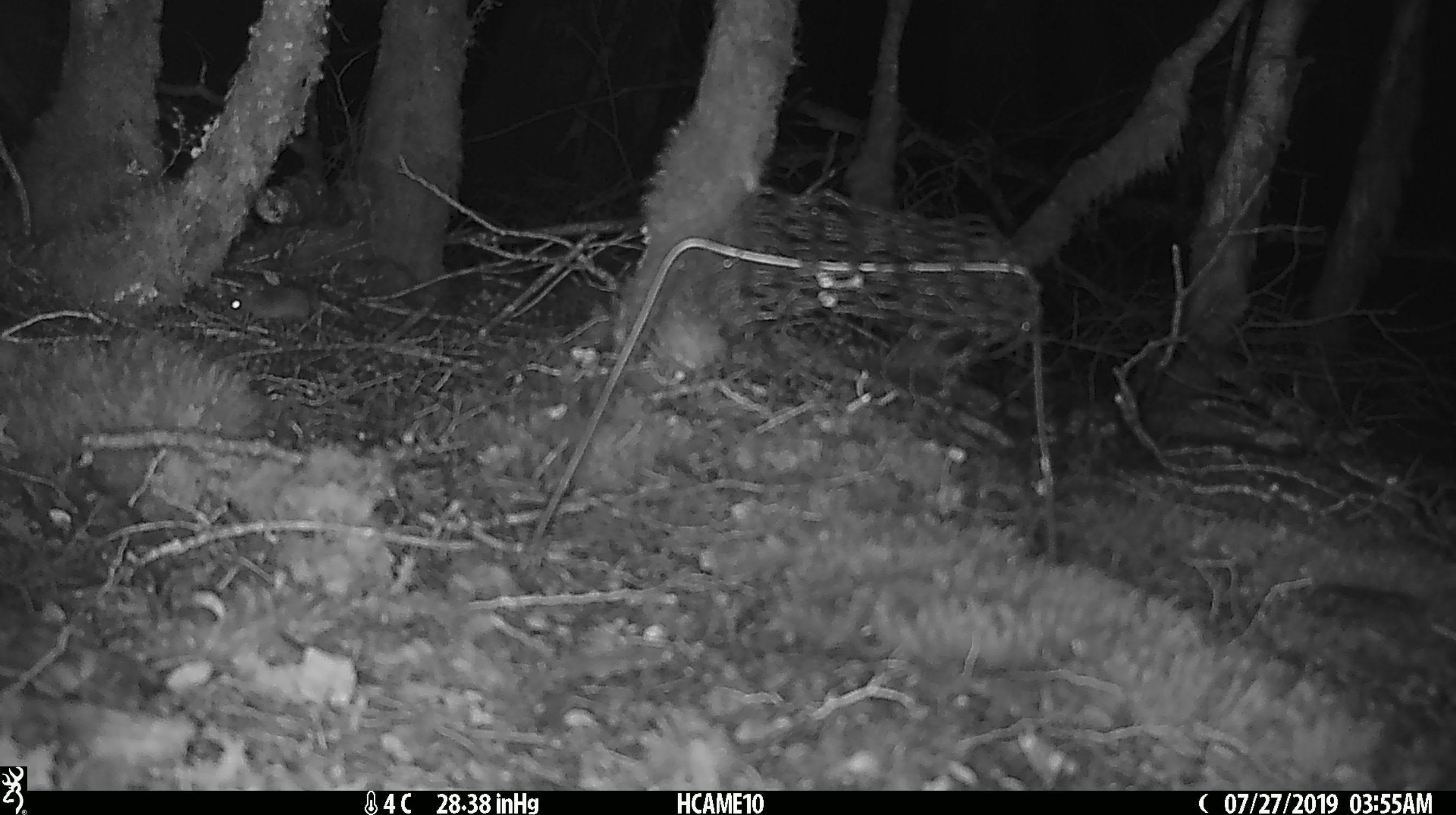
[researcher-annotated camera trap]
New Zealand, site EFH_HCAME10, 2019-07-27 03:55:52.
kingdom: Animalia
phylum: Chordata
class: Mammalia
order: Rodentia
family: Muridae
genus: Mus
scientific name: Mus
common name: mouse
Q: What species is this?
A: Mouse (Mus).